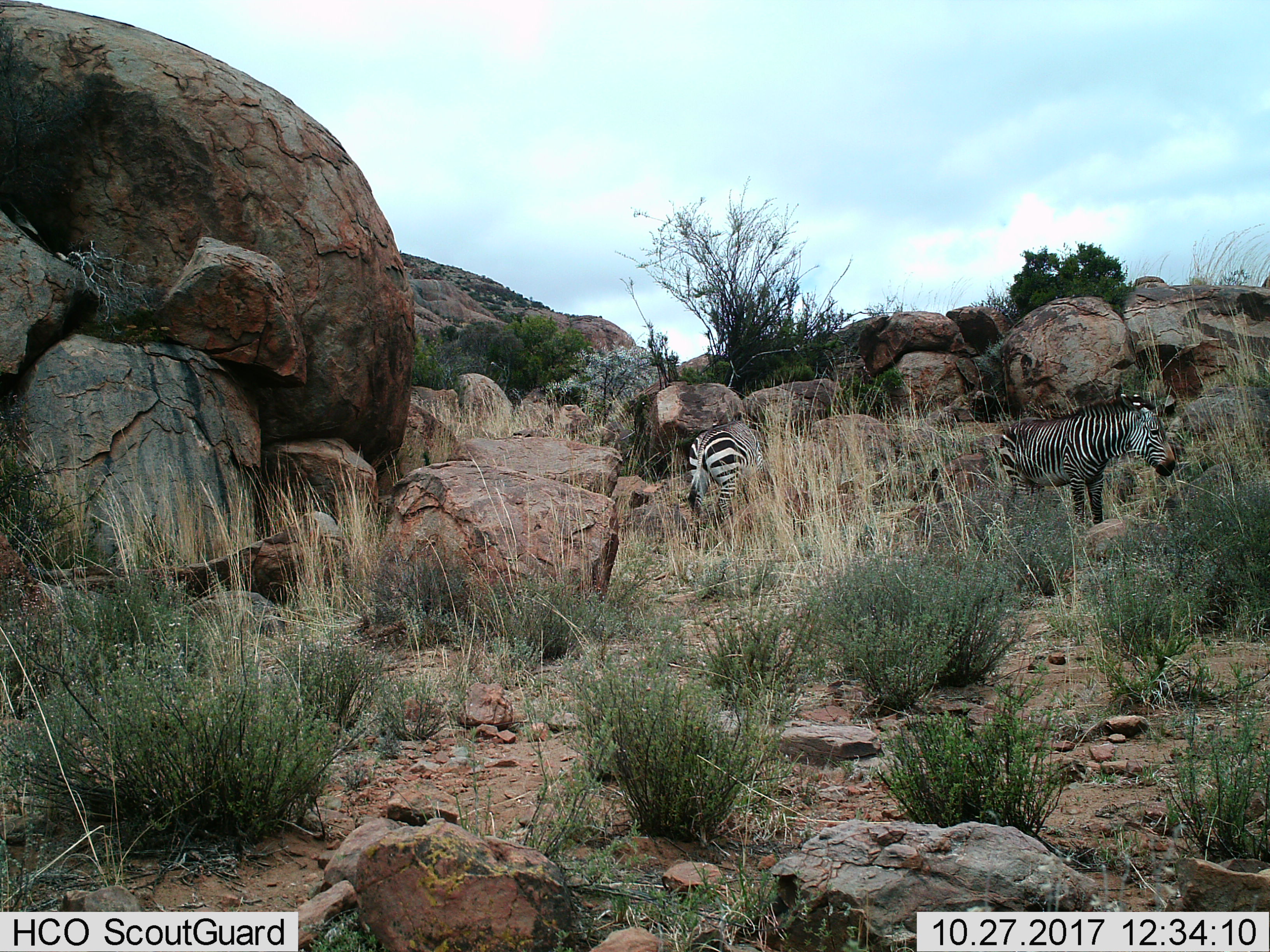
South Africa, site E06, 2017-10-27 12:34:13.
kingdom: Animalia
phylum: Chordata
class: Mammalia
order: Perissodactyla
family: Equidae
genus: Equus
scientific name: Equus zebra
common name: mountain zebra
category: zebramountain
Zebramountain (mountain zebra) (Equus zebra), count 2. Behavior (volunteer vote fractions): standing 89%, resting 0%, moving 11%, interacting 0%. Young present (vote fraction): 0%. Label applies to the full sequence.